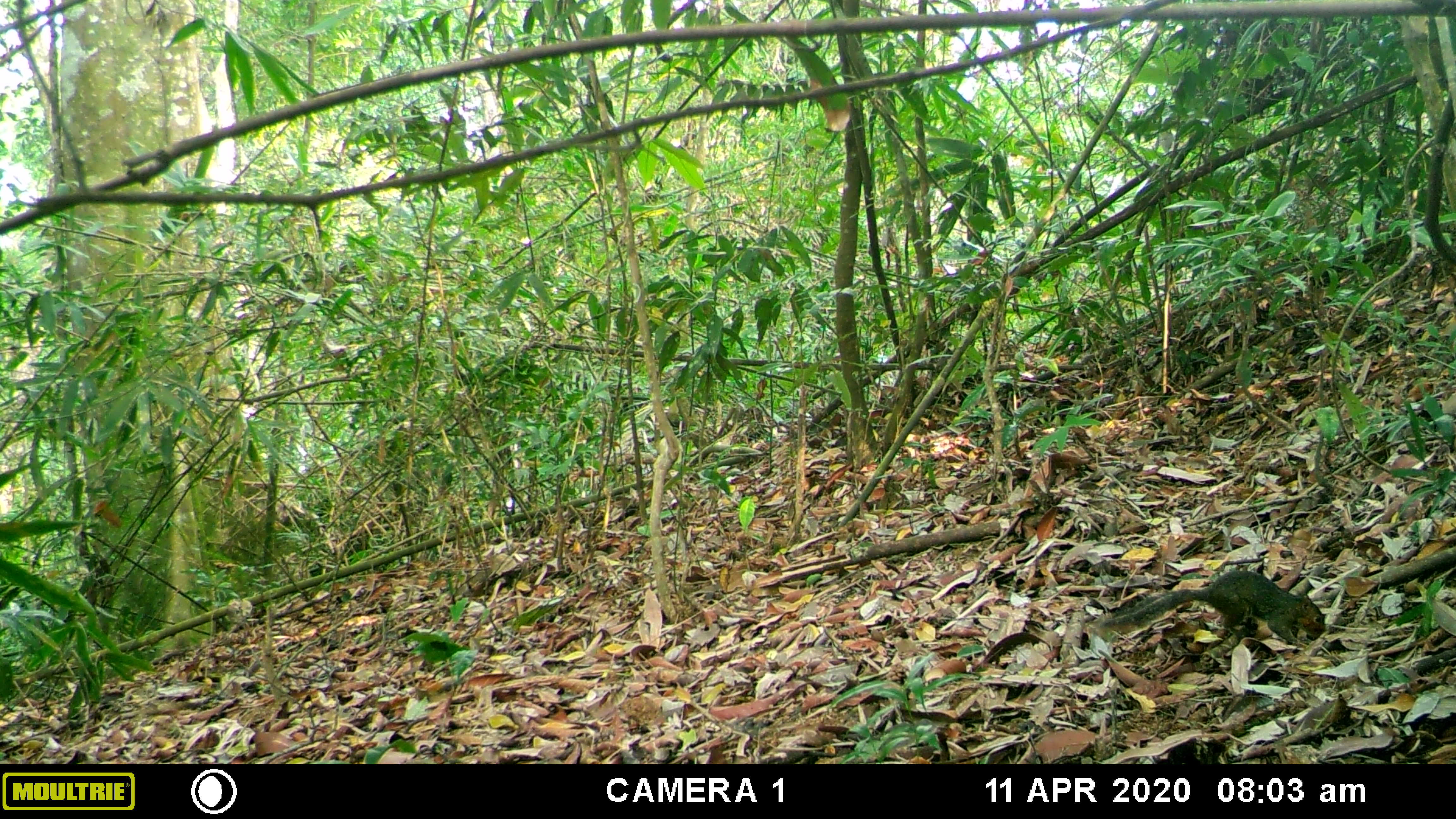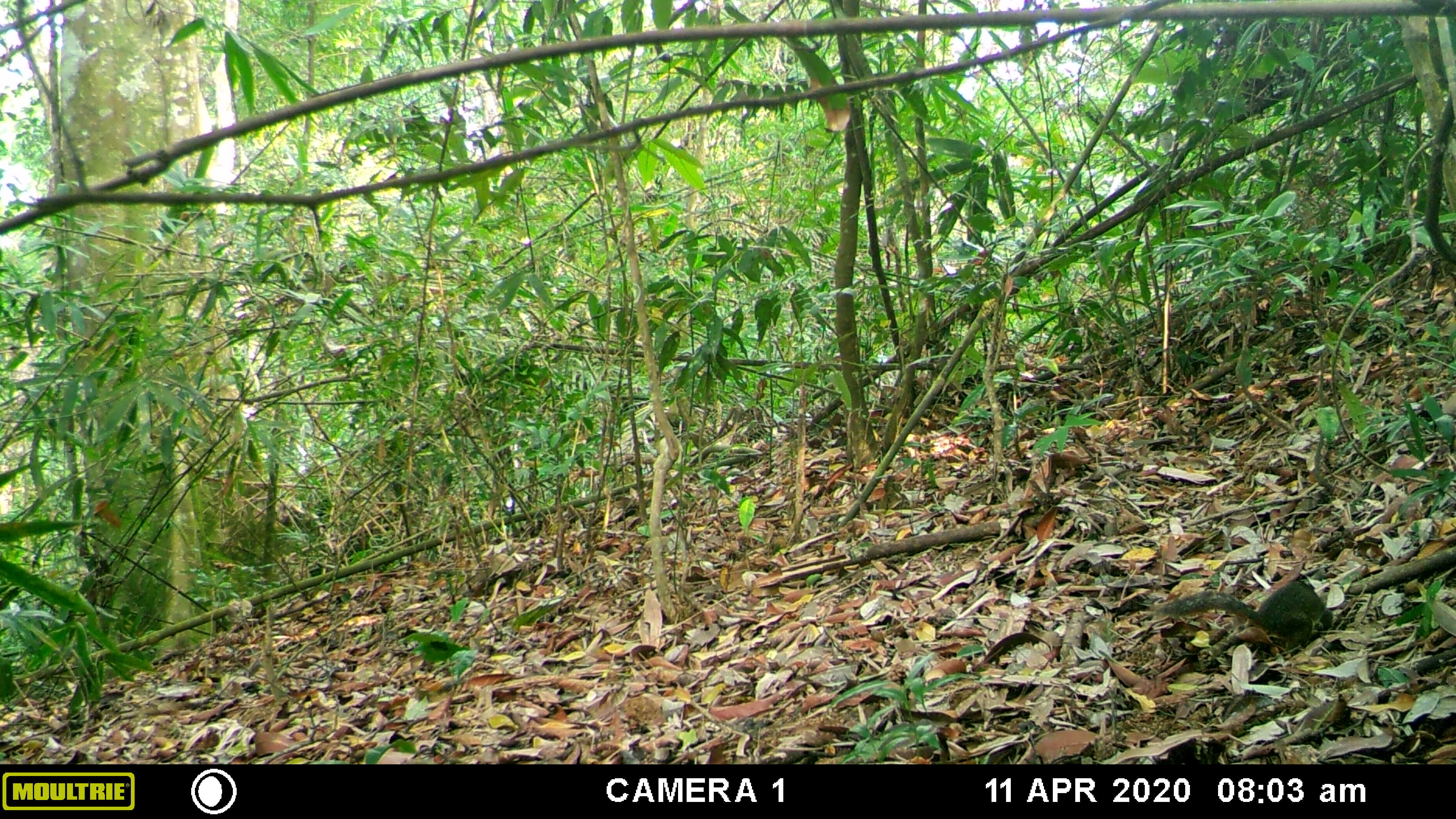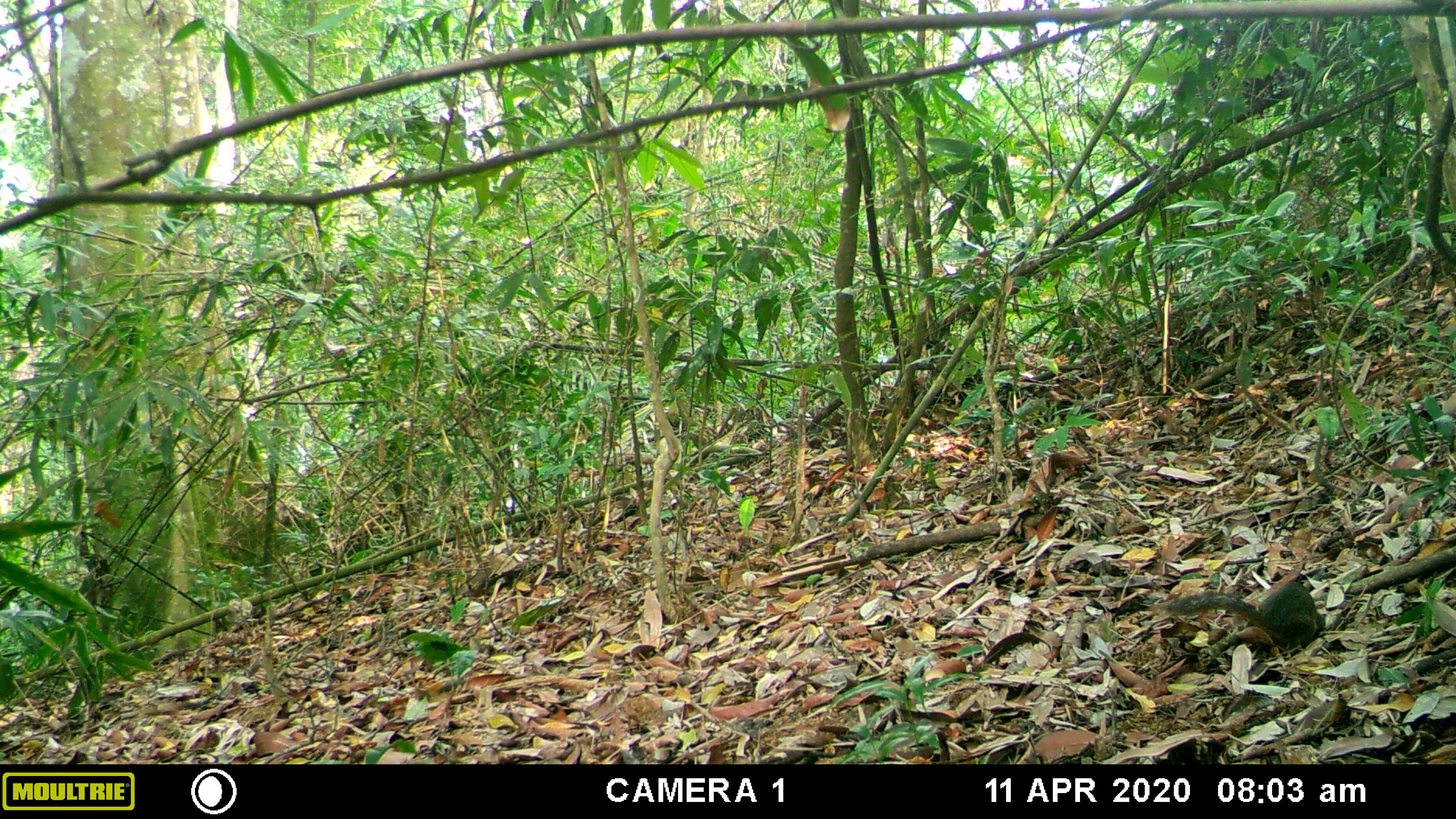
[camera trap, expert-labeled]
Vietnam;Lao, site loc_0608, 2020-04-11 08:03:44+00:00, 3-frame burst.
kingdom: Animalia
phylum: Chordata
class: Mammalia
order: Rodentia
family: Sciuridae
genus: Dremomys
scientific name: Dremomys rufigenis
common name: red-cheeked squirrel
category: red cheeked squirrel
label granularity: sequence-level